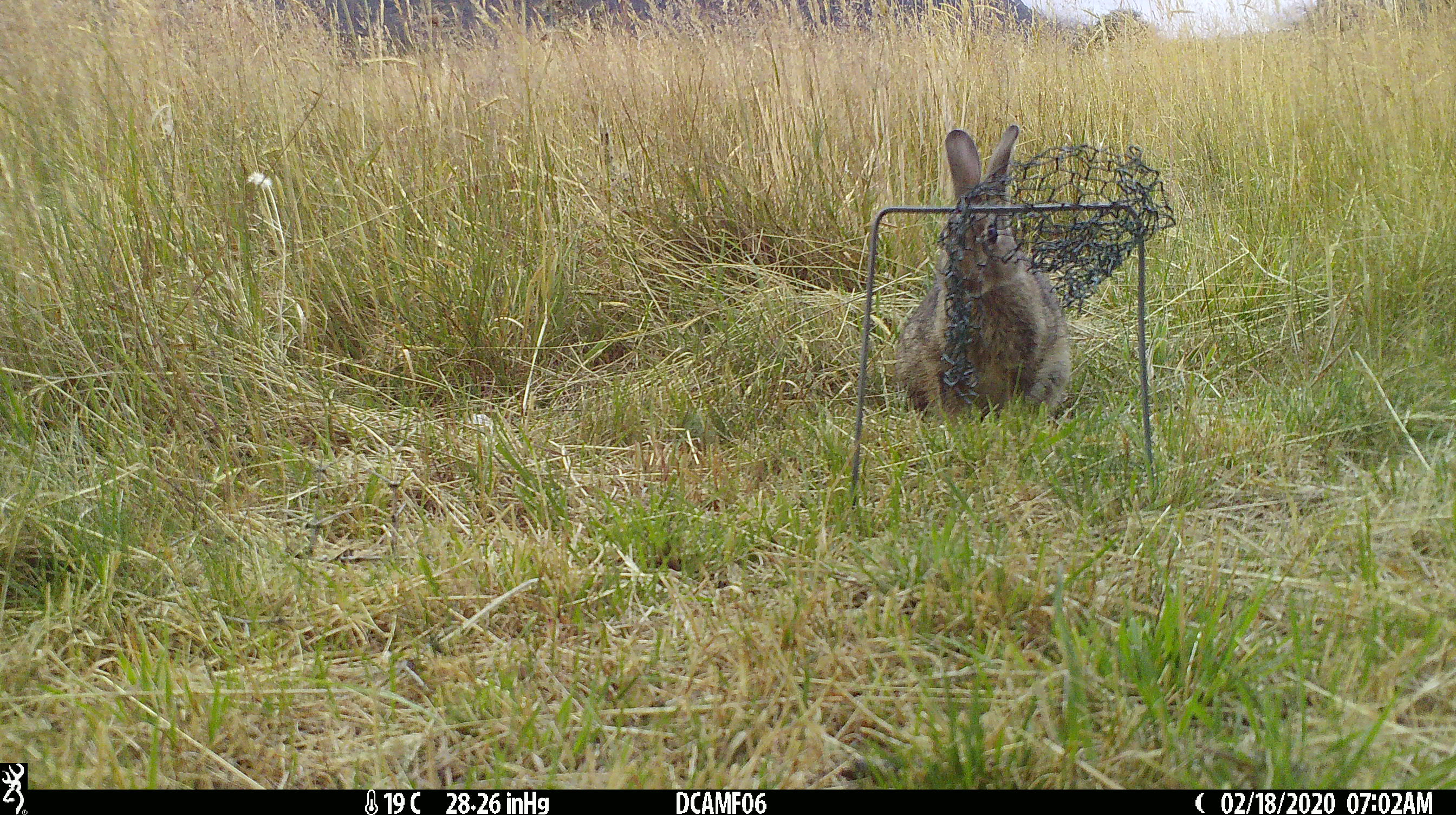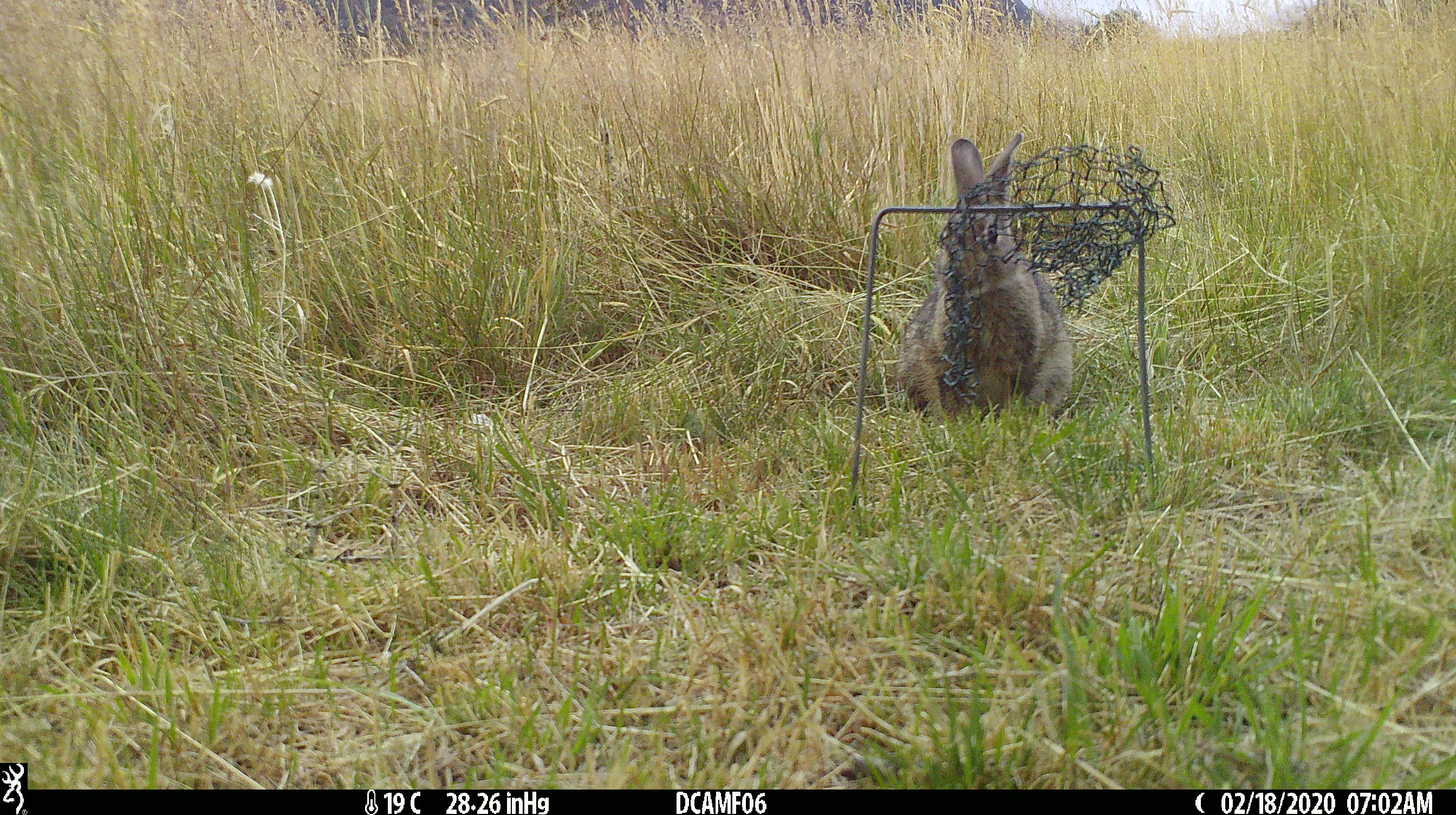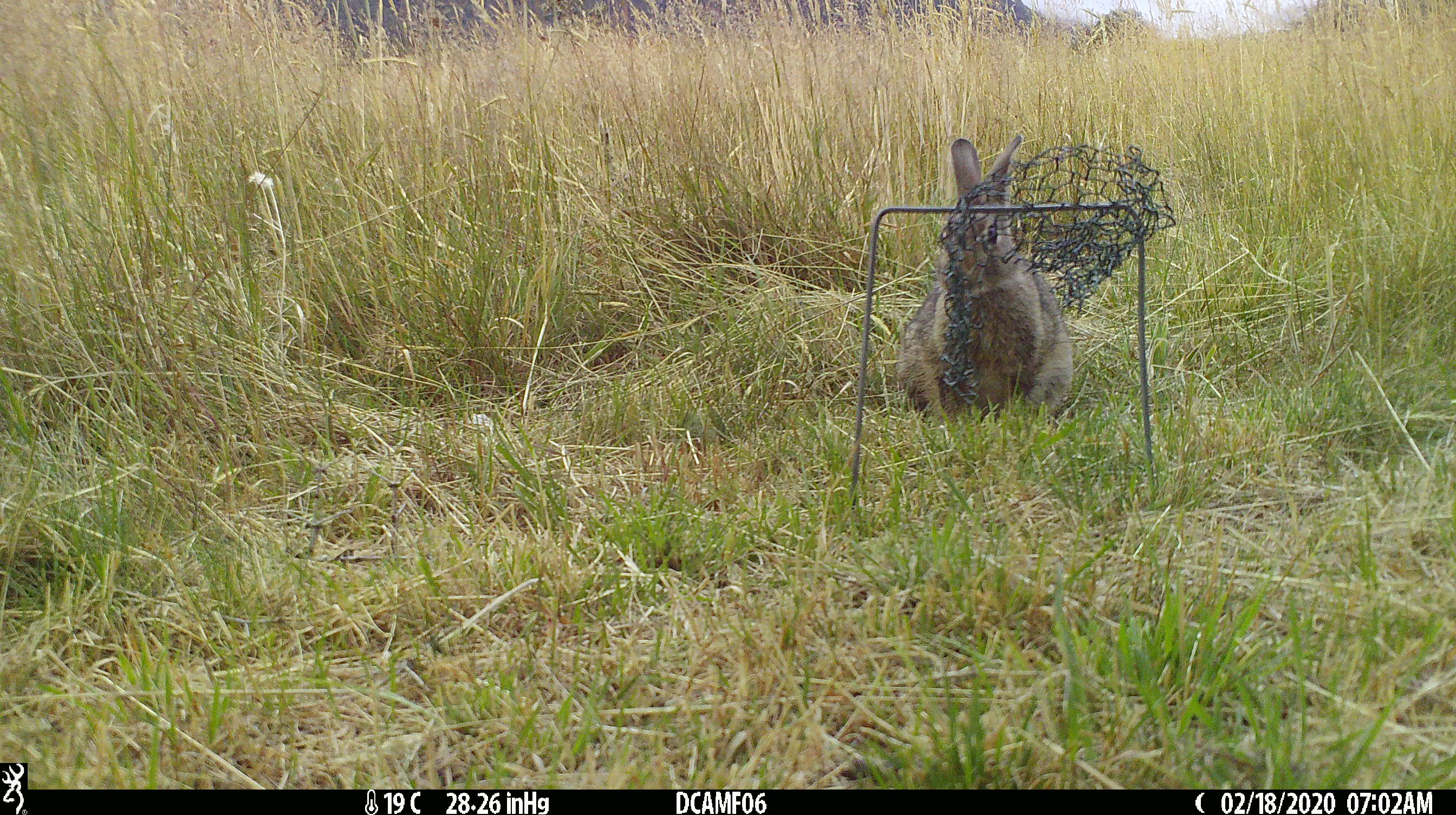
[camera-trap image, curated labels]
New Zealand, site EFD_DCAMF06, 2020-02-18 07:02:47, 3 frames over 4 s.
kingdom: Animalia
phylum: Chordata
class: Mammalia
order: Lagomorpha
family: Leporidae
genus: Oryctolagus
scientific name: Oryctolagus cuniculus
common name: european rabbit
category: rabbit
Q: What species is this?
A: Rabbit (european rabbit) (Oryctolagus cuniculus).